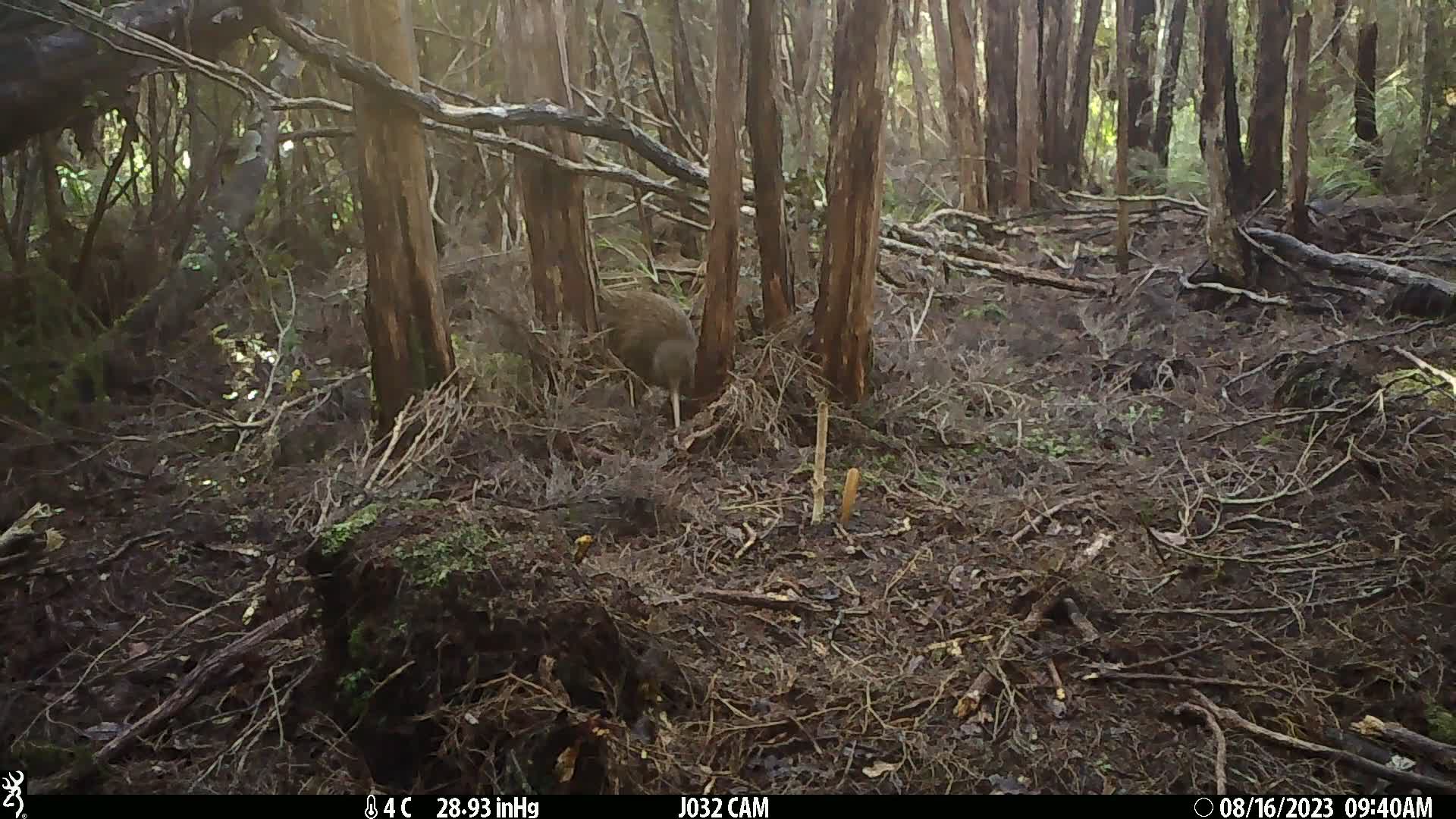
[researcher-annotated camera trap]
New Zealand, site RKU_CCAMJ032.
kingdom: Animalia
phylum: Chordata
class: Aves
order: Apterygiformes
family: Apterygidae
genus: Apteryx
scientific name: Apteryx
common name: kiwi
Kiwi (Apteryx).